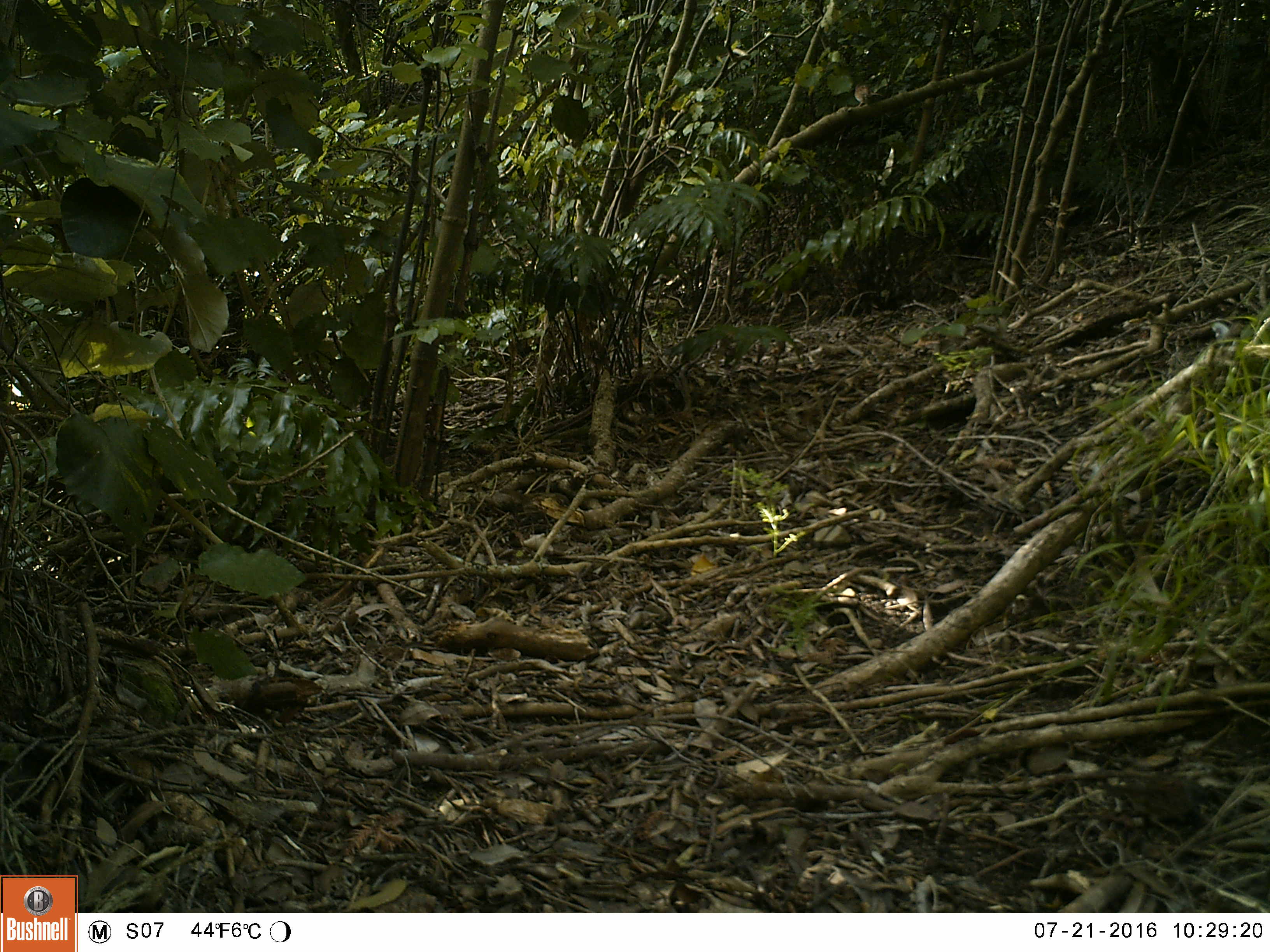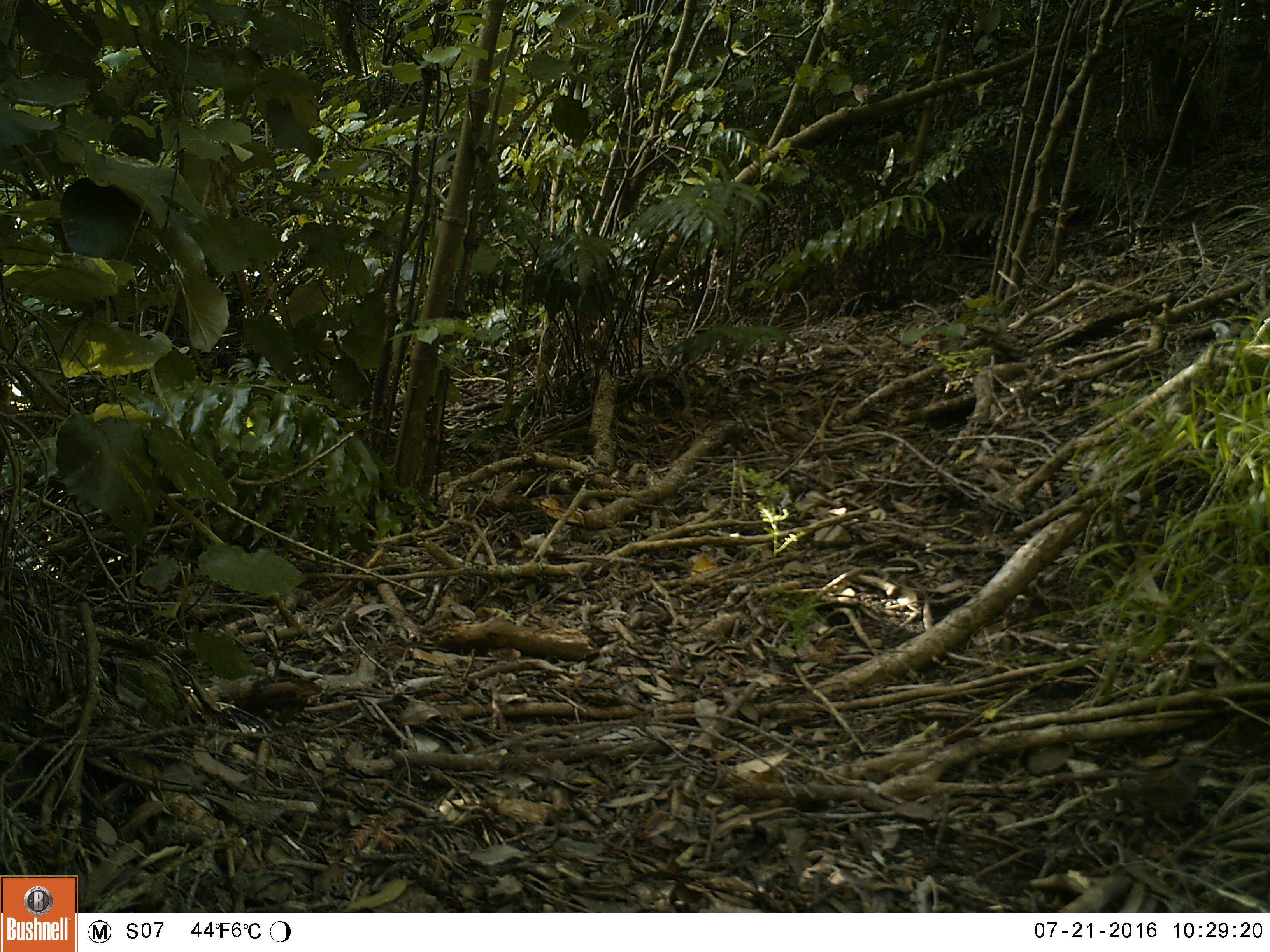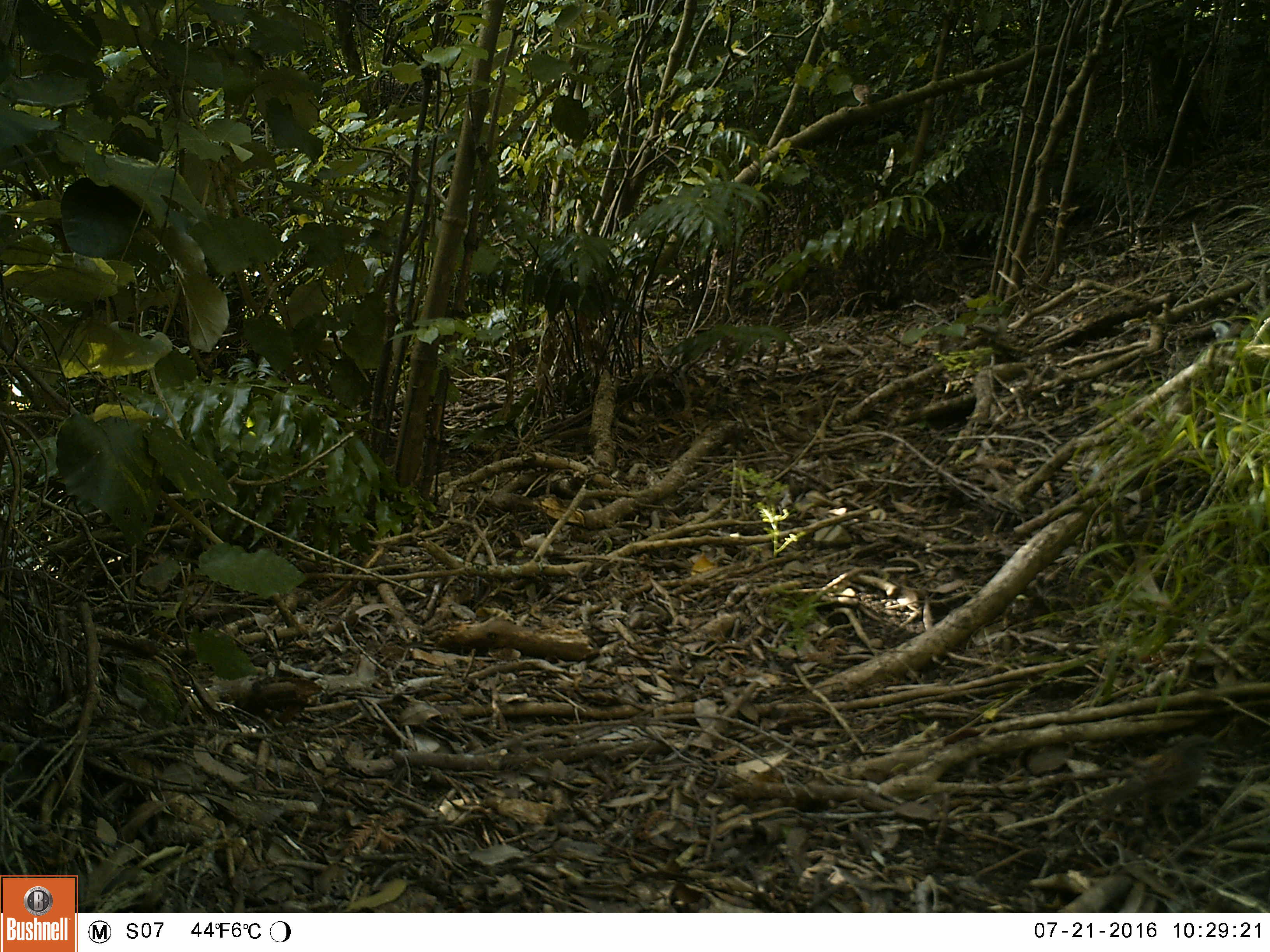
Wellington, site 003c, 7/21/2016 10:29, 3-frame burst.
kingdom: Animalia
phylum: Chordata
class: Aves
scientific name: Aves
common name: bird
Bird (Aves).